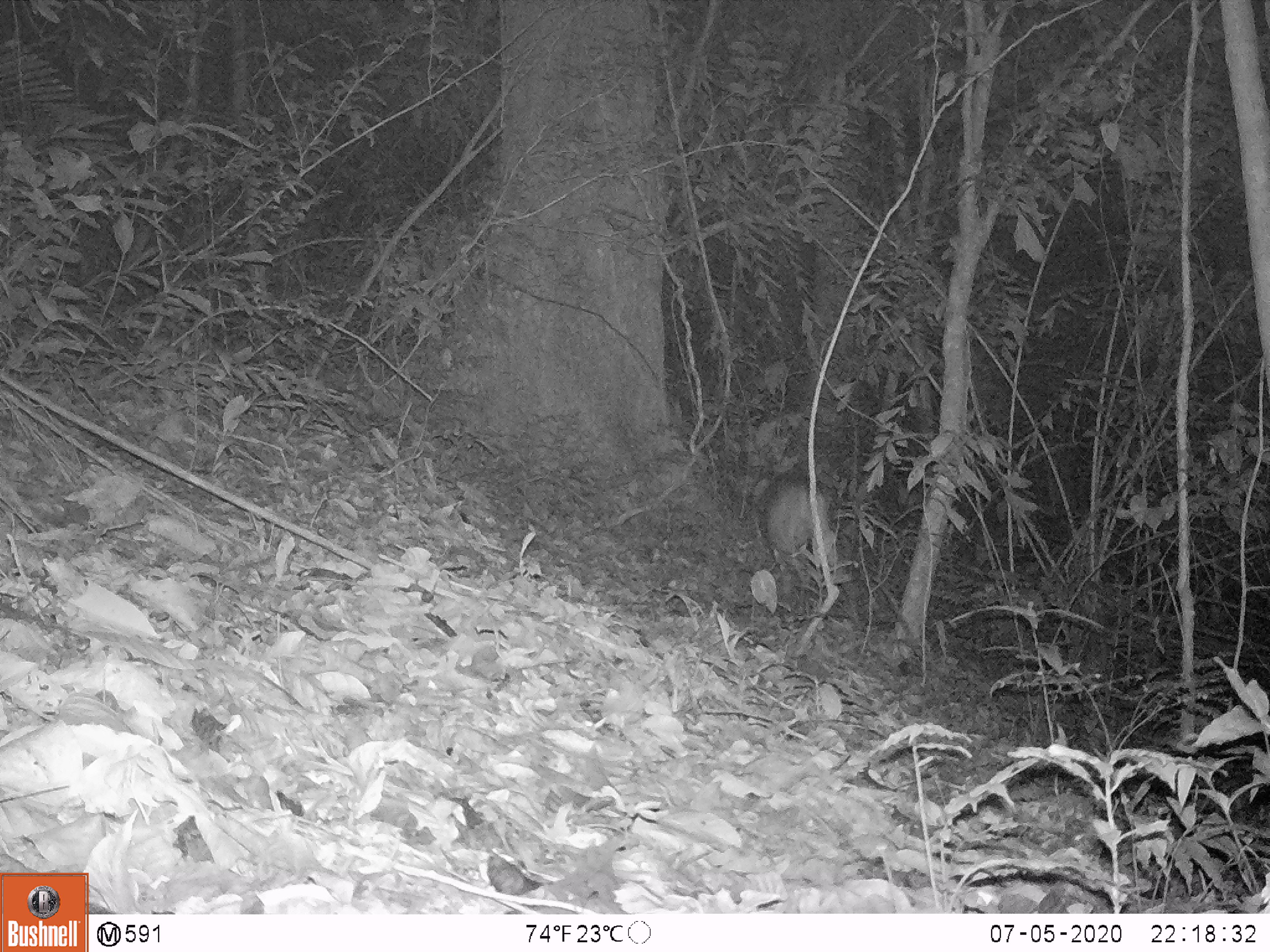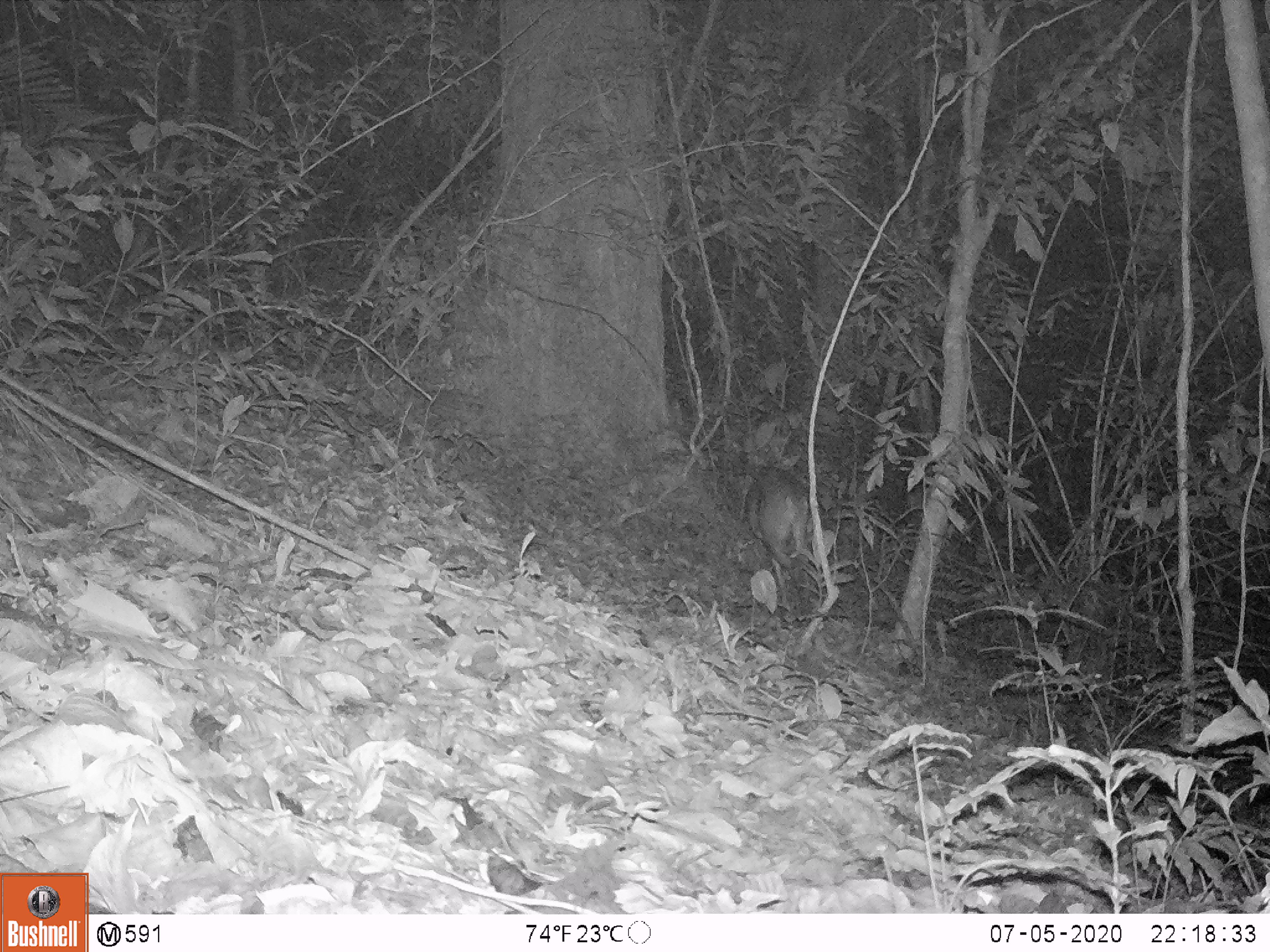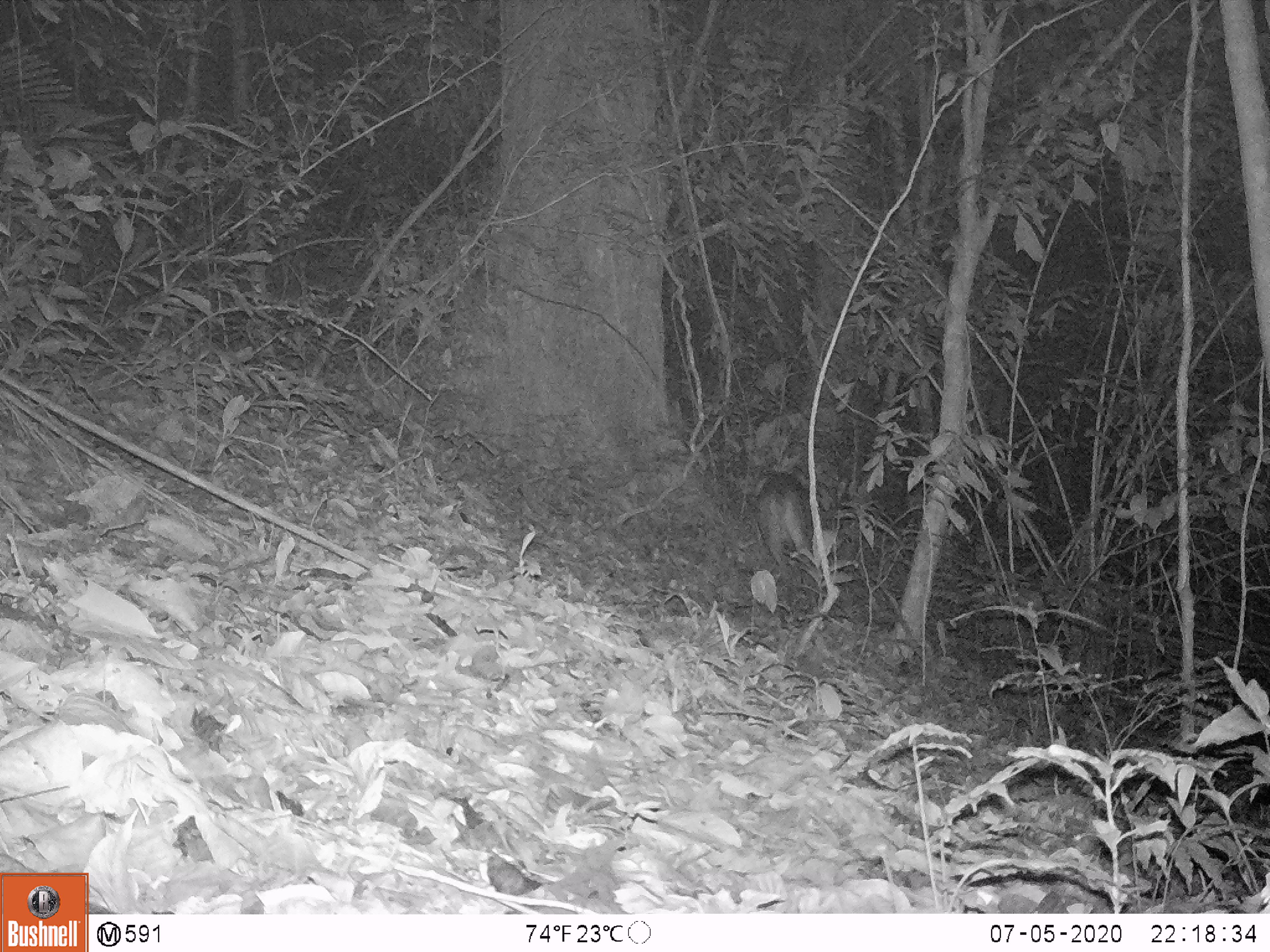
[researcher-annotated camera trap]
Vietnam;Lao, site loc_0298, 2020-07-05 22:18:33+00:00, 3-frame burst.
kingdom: Animalia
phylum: Chordata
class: Mammalia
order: Artiodactyla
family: Cervidae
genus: Muntiacus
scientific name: Muntiacus rooseveltorum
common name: roosevelt's muntjac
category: roosevelts muntjac group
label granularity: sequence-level